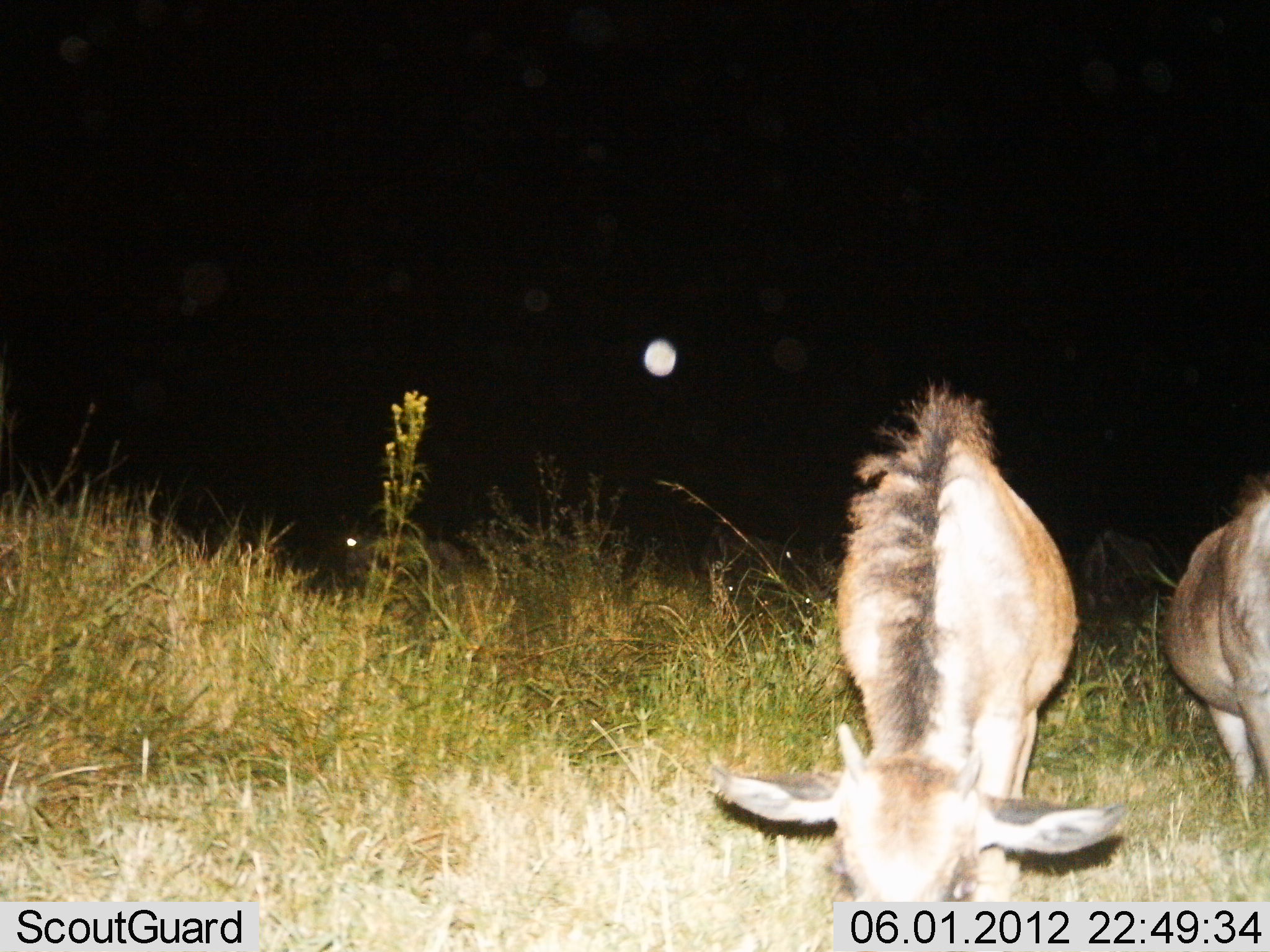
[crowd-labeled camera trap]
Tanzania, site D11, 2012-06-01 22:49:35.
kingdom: Animalia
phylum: Chordata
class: Mammalia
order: Artiodactyla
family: Bovidae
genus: Connochaetes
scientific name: Connochaetes taurinus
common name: blue wildebeest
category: wildebeest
Wildebeest (blue wildebeest) (Connochaetes taurinus), count 2. Behavior (volunteer vote fractions): standing 20%, resting 0%, moving 0%, interacting 0%. Young present (vote fraction): 60%. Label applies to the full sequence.